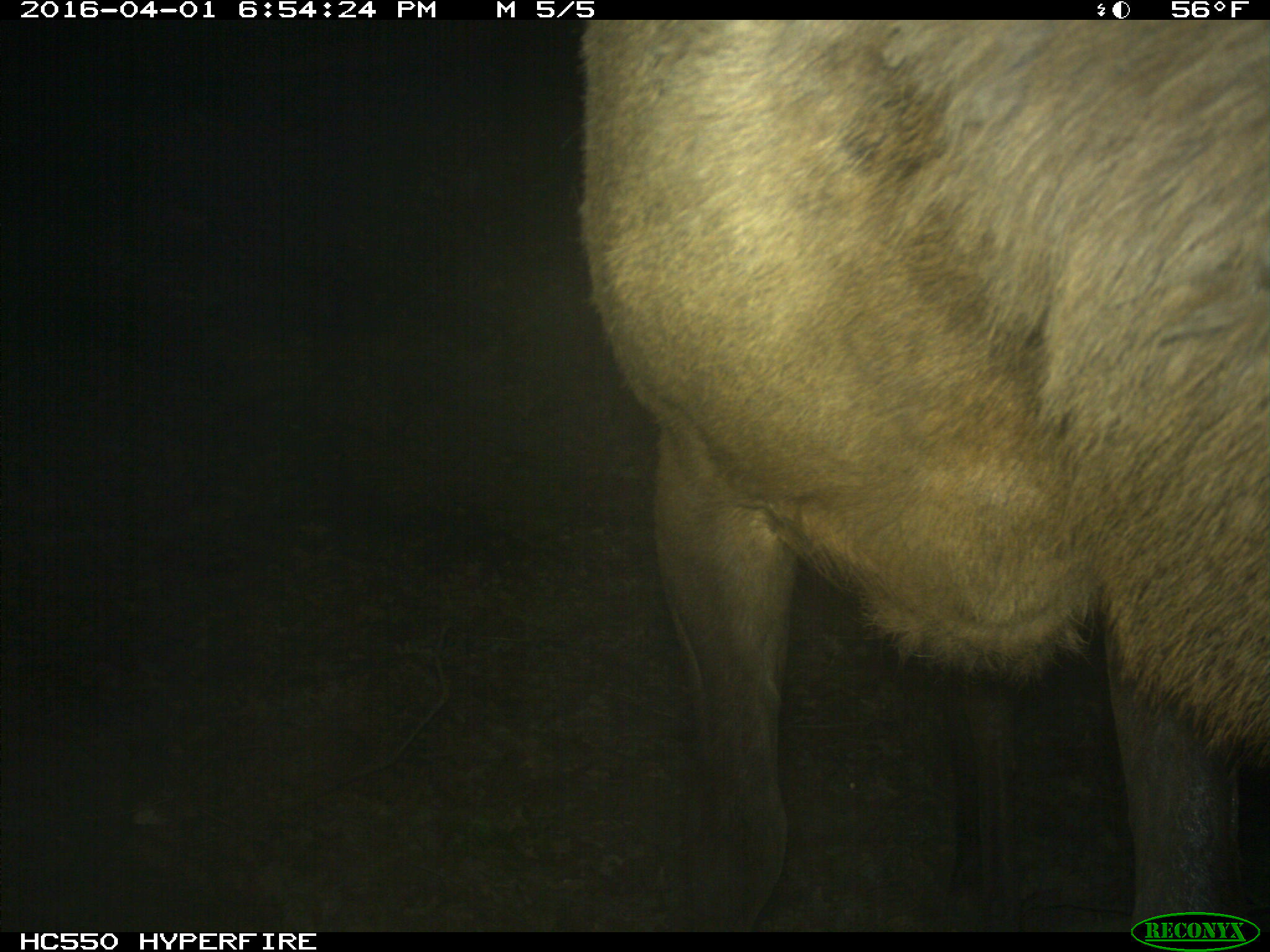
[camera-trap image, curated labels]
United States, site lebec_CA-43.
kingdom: Animalia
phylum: Chordata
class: Mammalia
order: Artiodactyla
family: Cervidae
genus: Cervus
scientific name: Cervus canadensis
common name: elk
Cervus canadensis (elk).